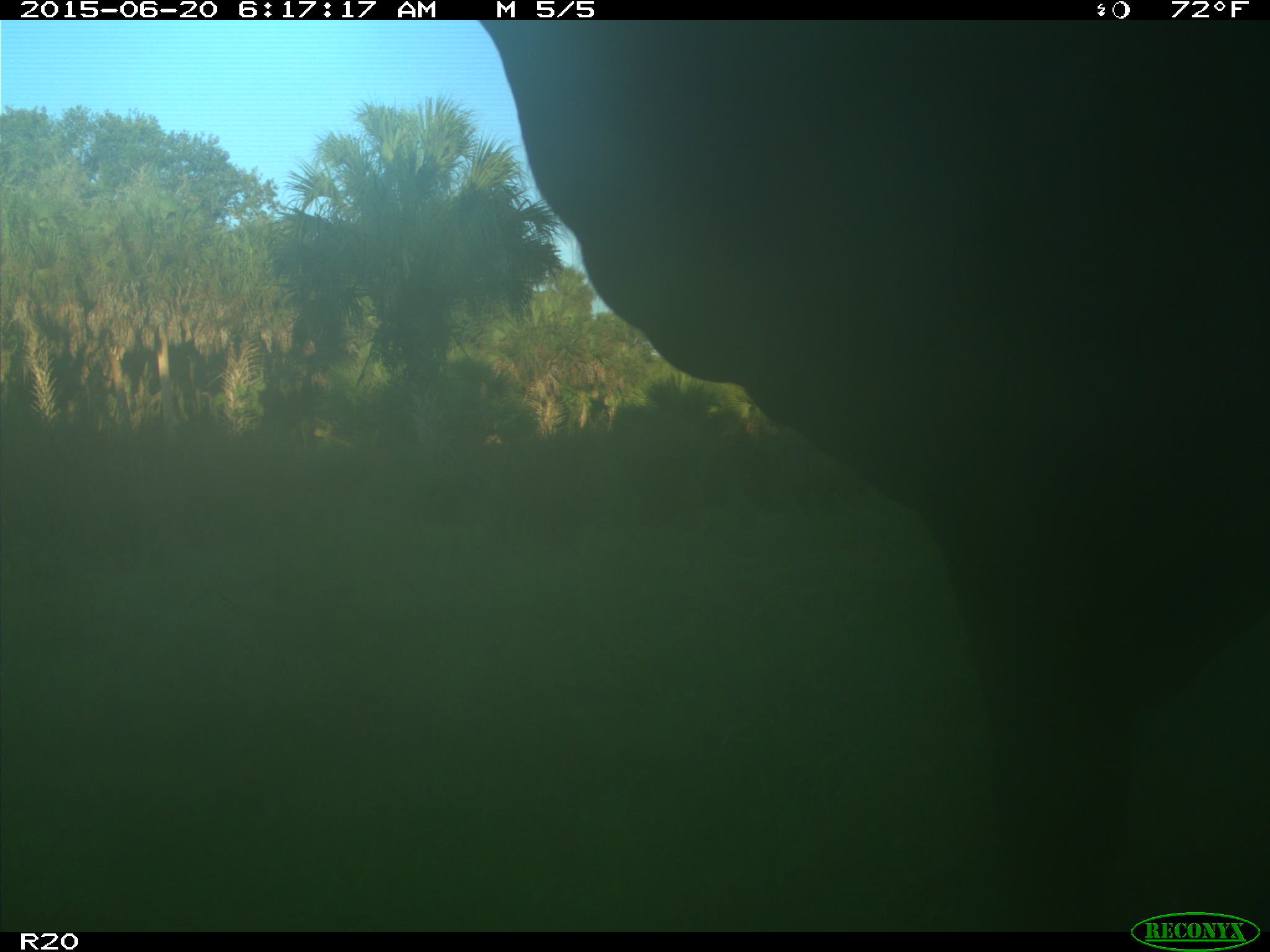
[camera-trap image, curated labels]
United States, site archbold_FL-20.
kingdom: Animalia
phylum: Chordata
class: Mammalia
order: Artiodactyla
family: Bovidae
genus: Bos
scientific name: Bos taurus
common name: domestic cow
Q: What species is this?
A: Bos taurus (domestic cow).